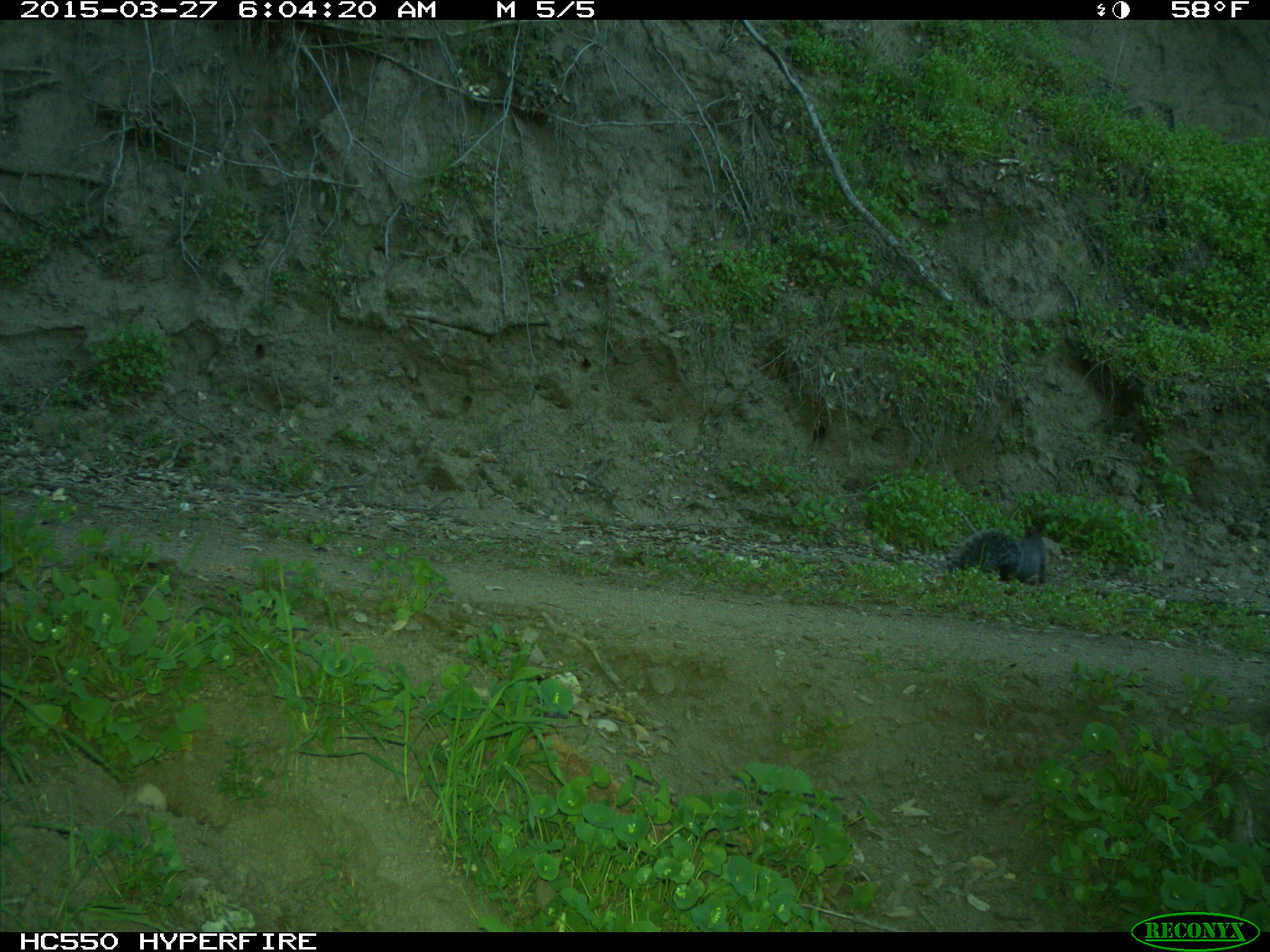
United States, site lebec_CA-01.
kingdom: Animalia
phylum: Chordata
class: Mammalia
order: Rodentia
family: Sciuridae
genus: Sciurus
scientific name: Sciurus carolinensis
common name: eastern gray squirrel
Sciurus carolinensis (eastern gray squirrel).